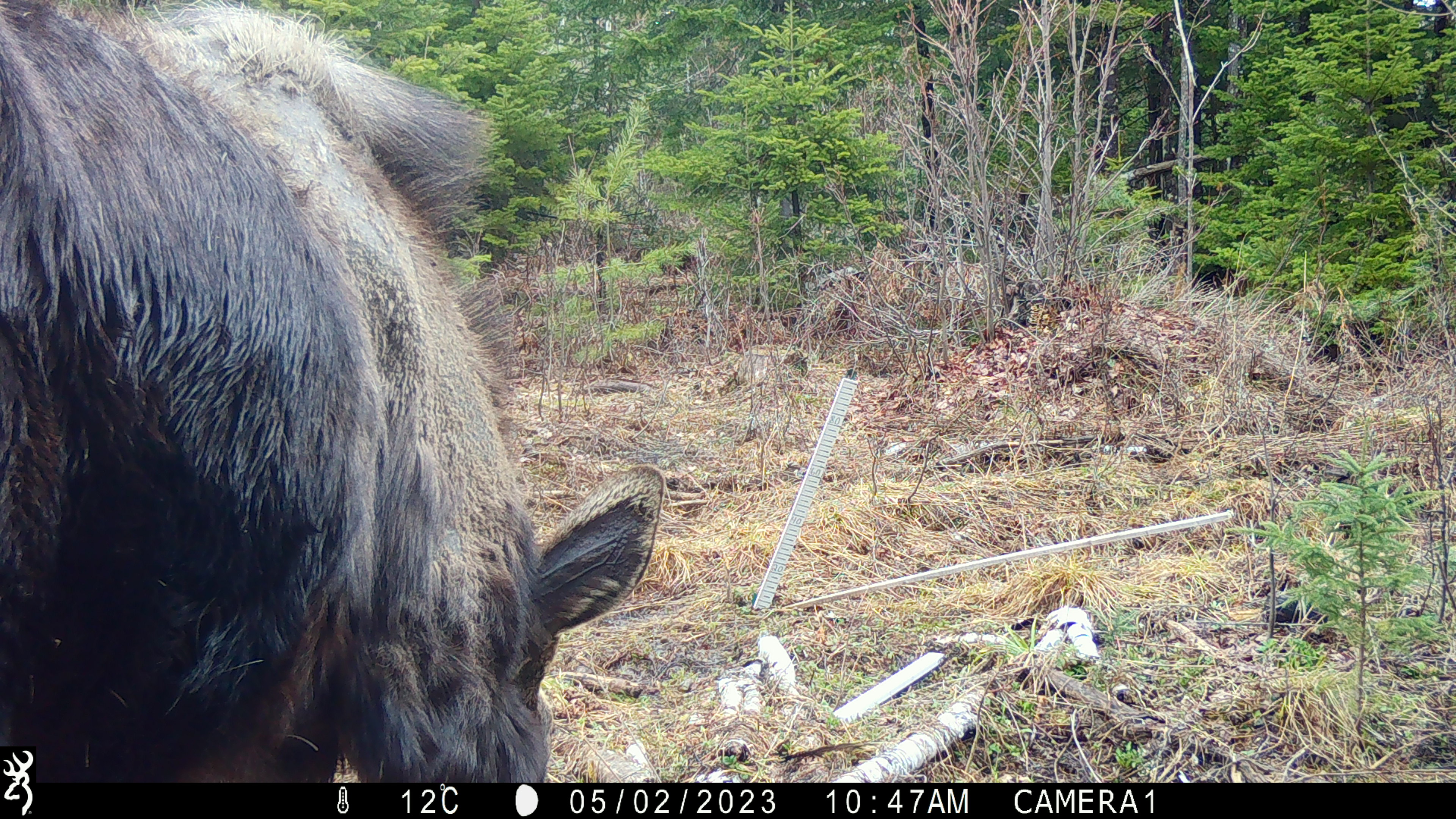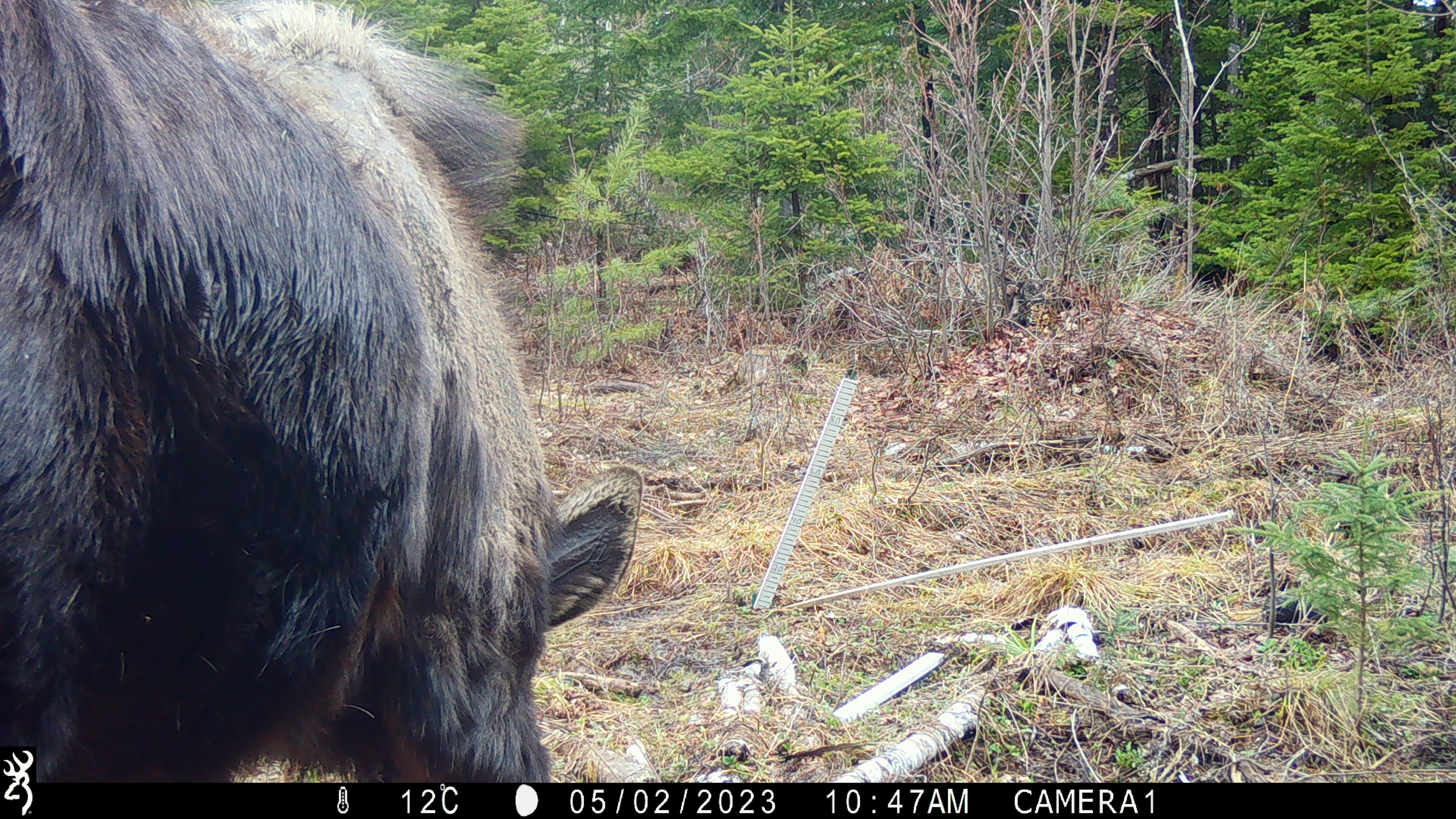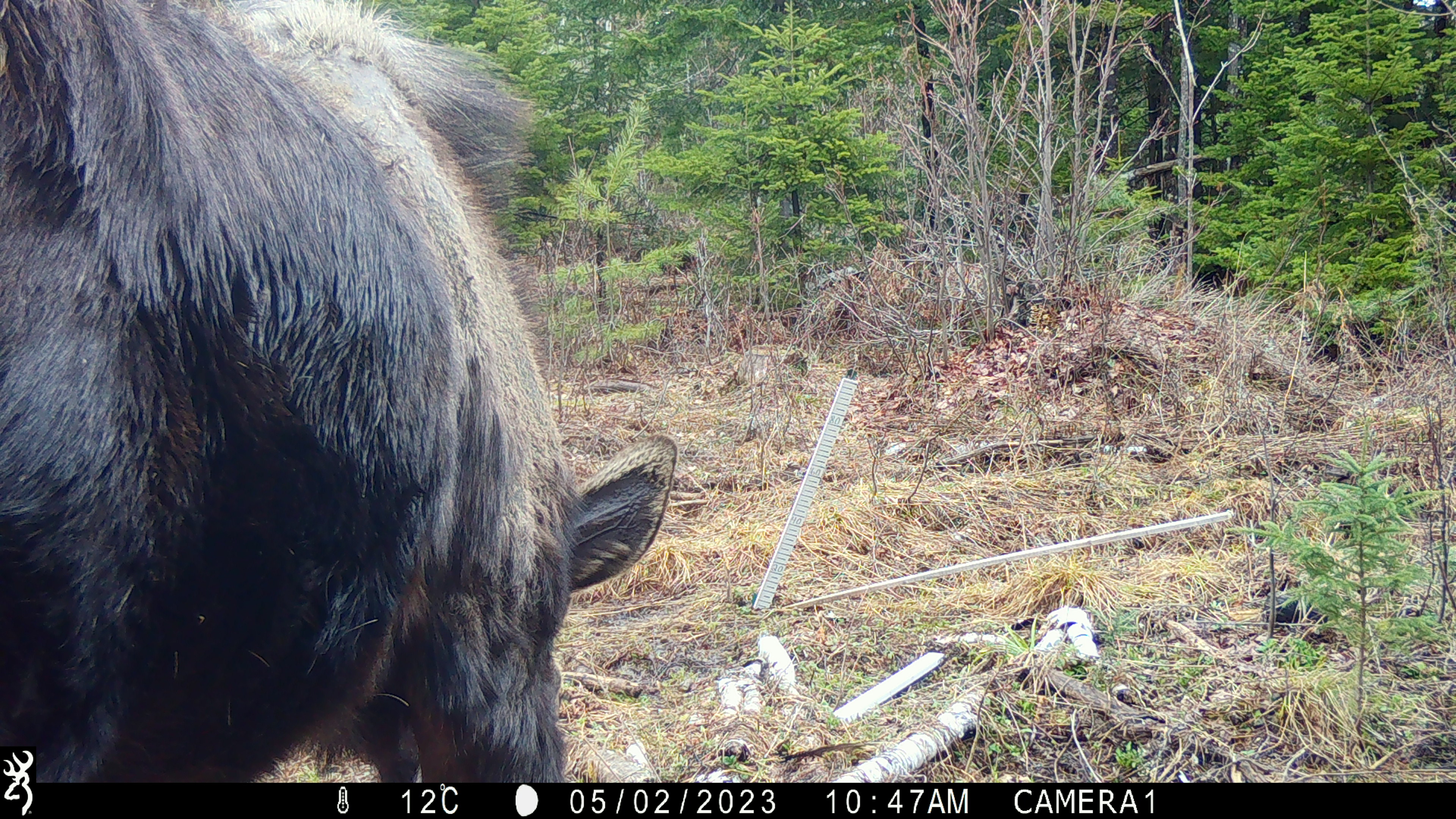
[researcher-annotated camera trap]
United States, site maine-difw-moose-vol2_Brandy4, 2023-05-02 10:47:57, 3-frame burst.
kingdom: Animalia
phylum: Chordata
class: Mammalia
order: Artiodactyla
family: Cervidae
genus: Alces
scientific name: Alces alces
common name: moose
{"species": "moose (Alces alces)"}